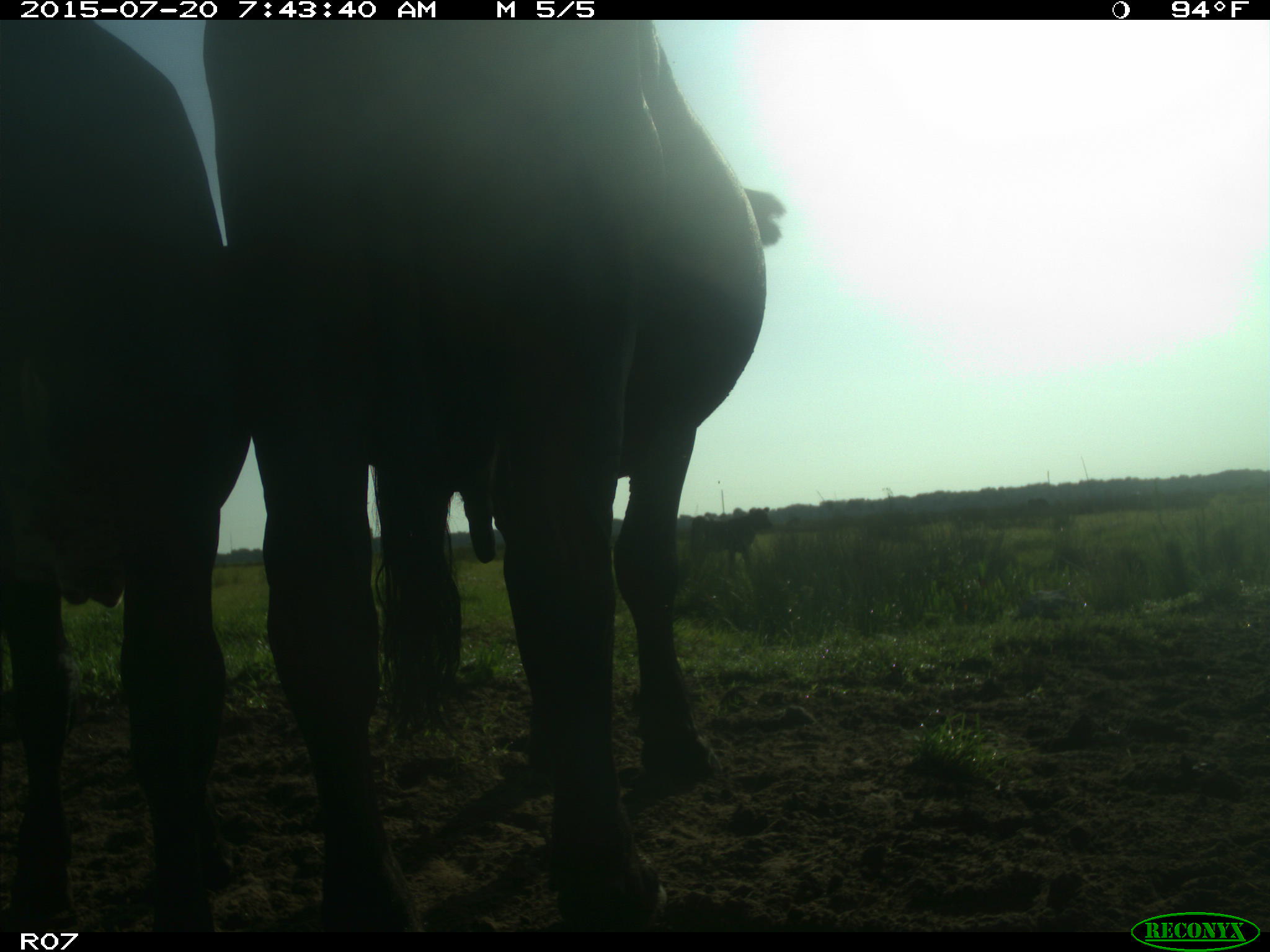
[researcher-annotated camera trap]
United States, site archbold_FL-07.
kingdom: Animalia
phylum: Chordata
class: Mammalia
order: Artiodactyla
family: Bovidae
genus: Bos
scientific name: Bos taurus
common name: domestic cow